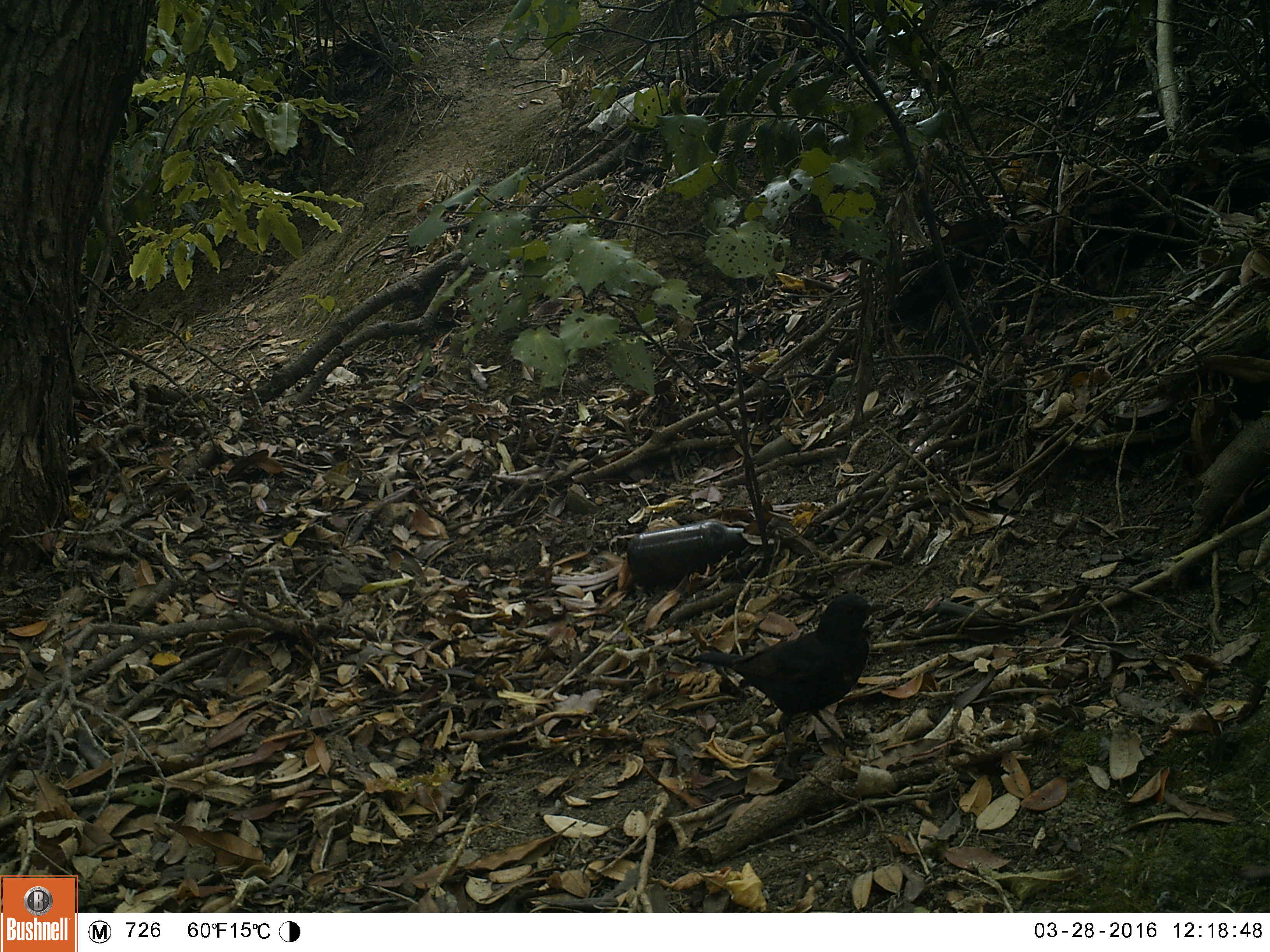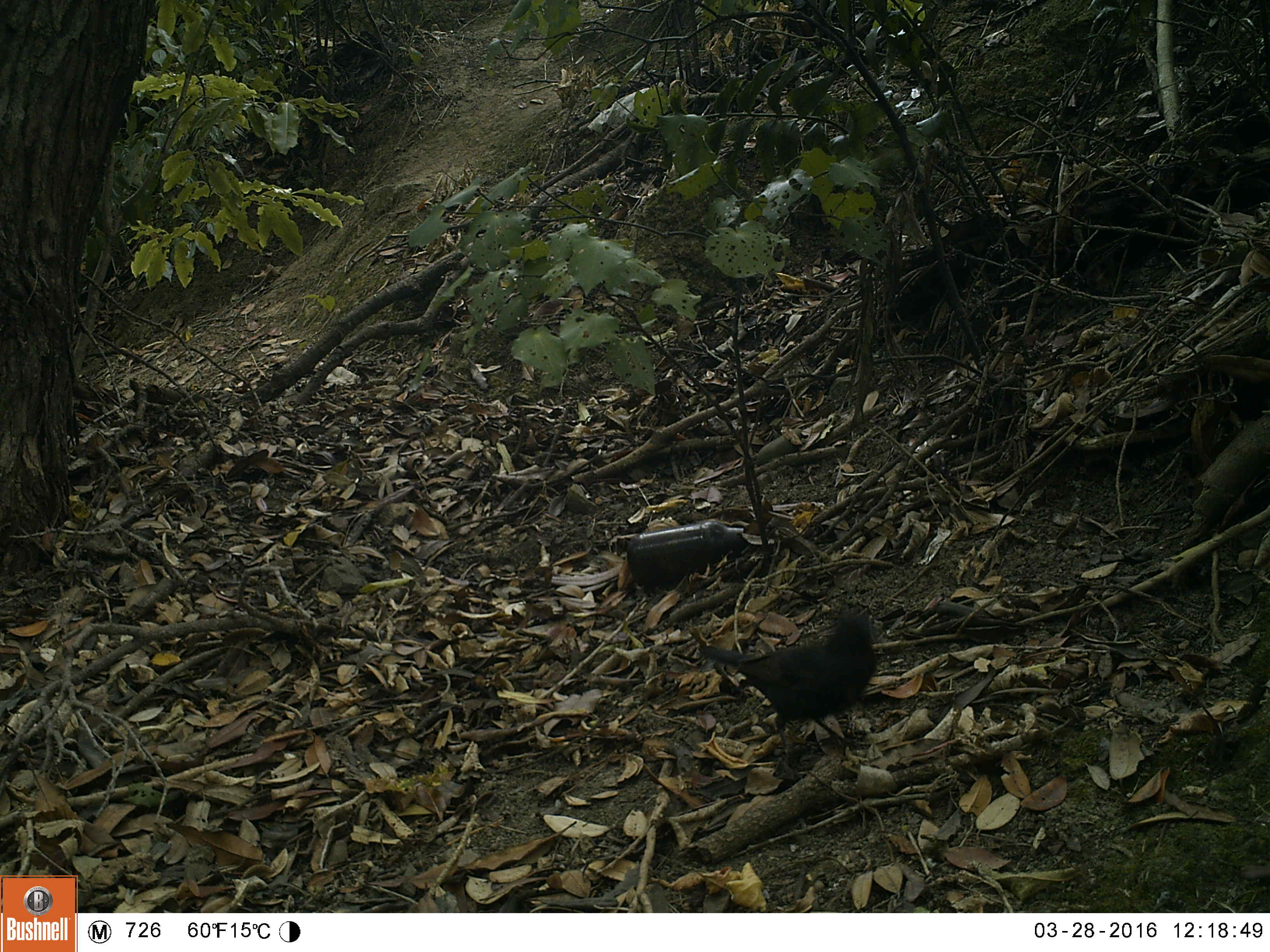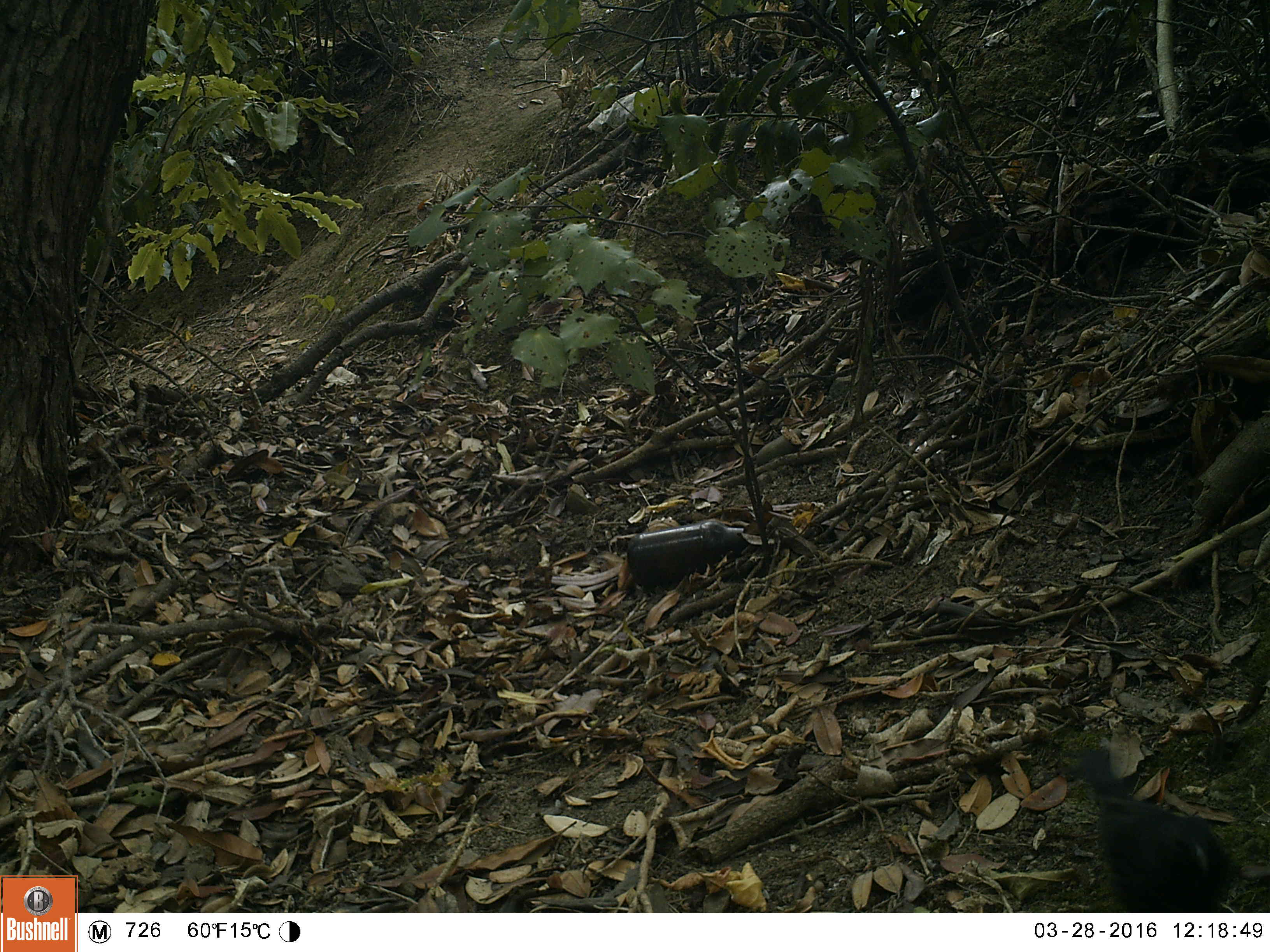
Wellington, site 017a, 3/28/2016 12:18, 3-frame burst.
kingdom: Animalia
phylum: Chordata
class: Aves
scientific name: Aves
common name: bird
Bird (Aves).